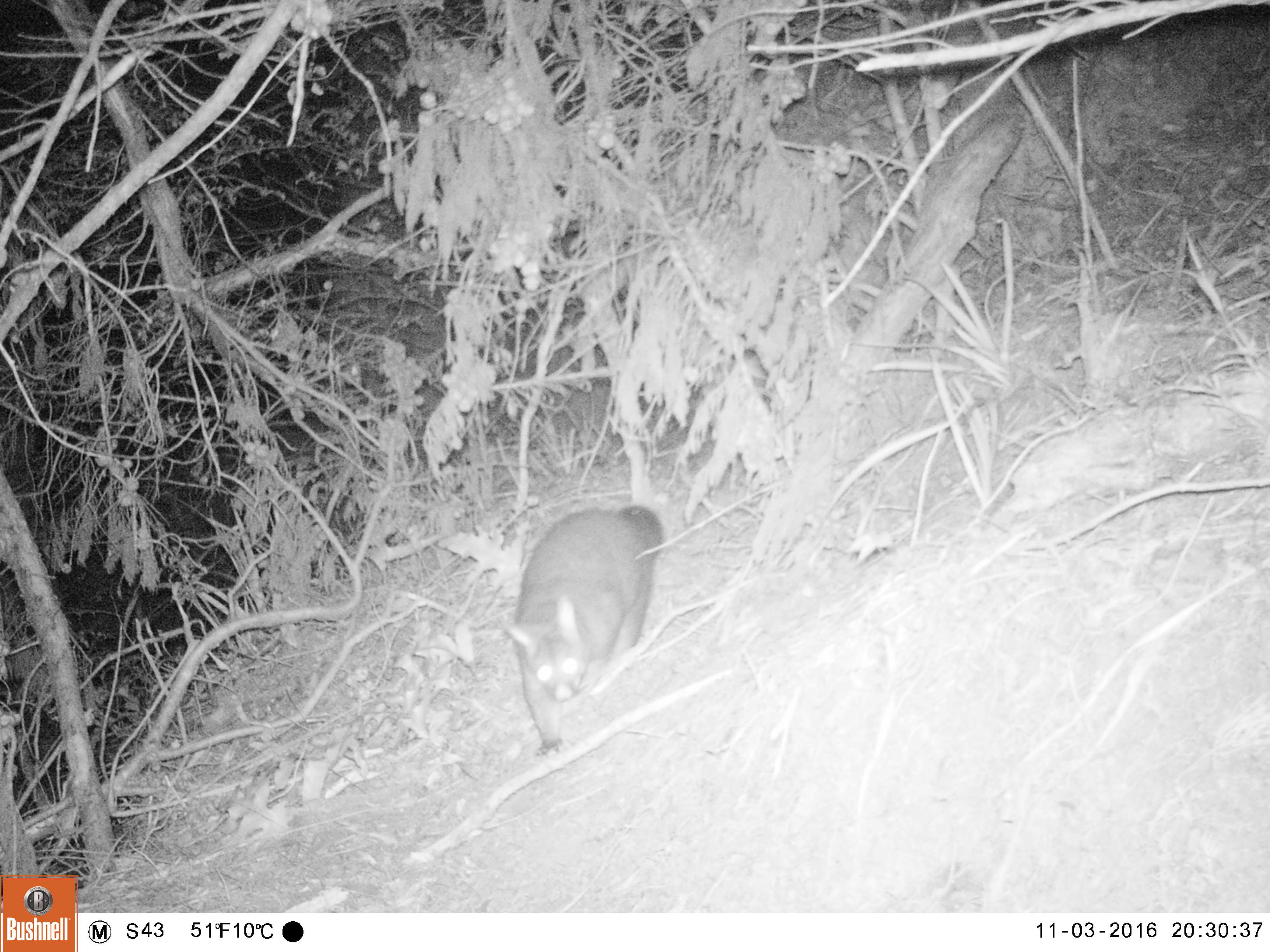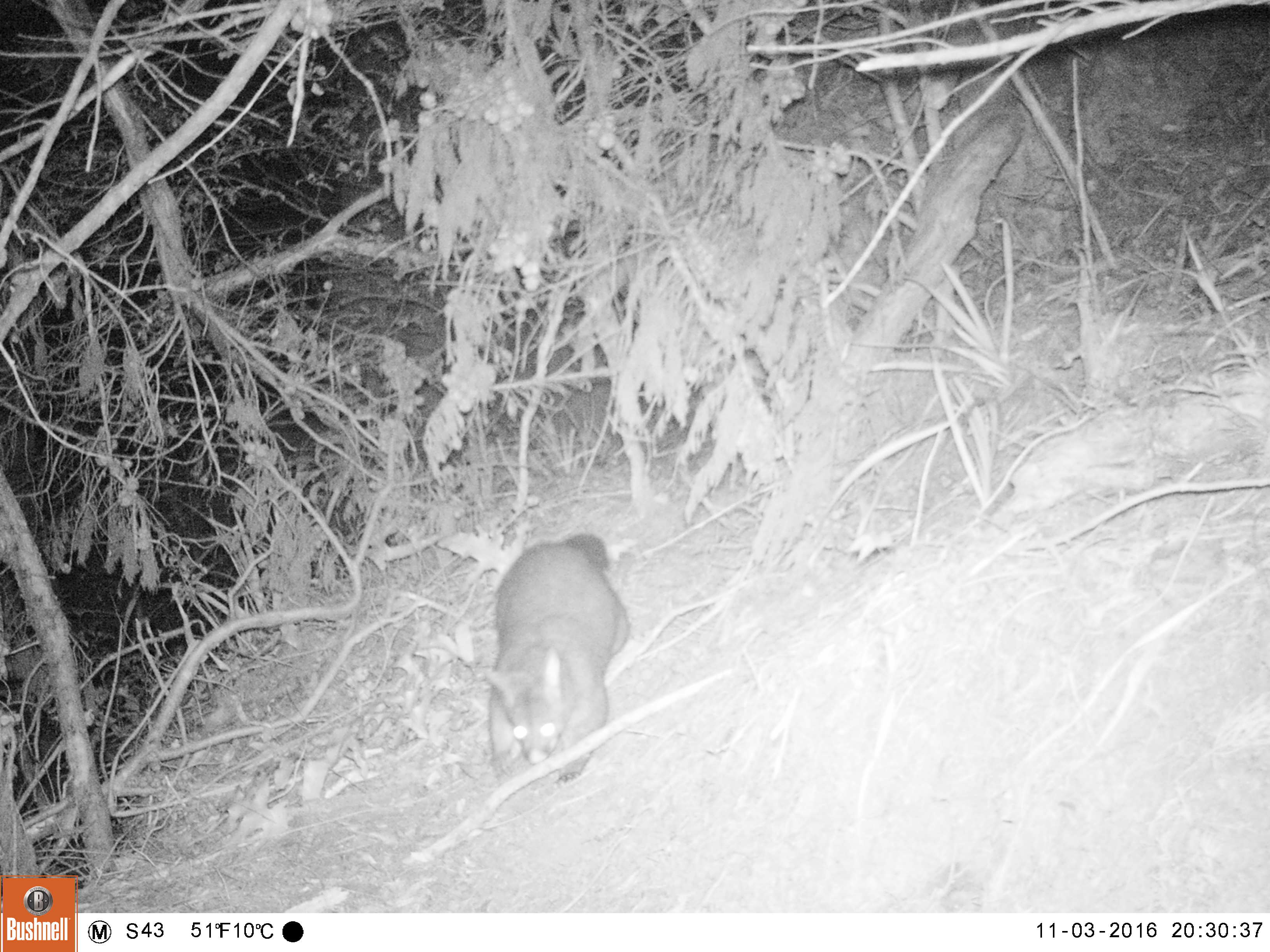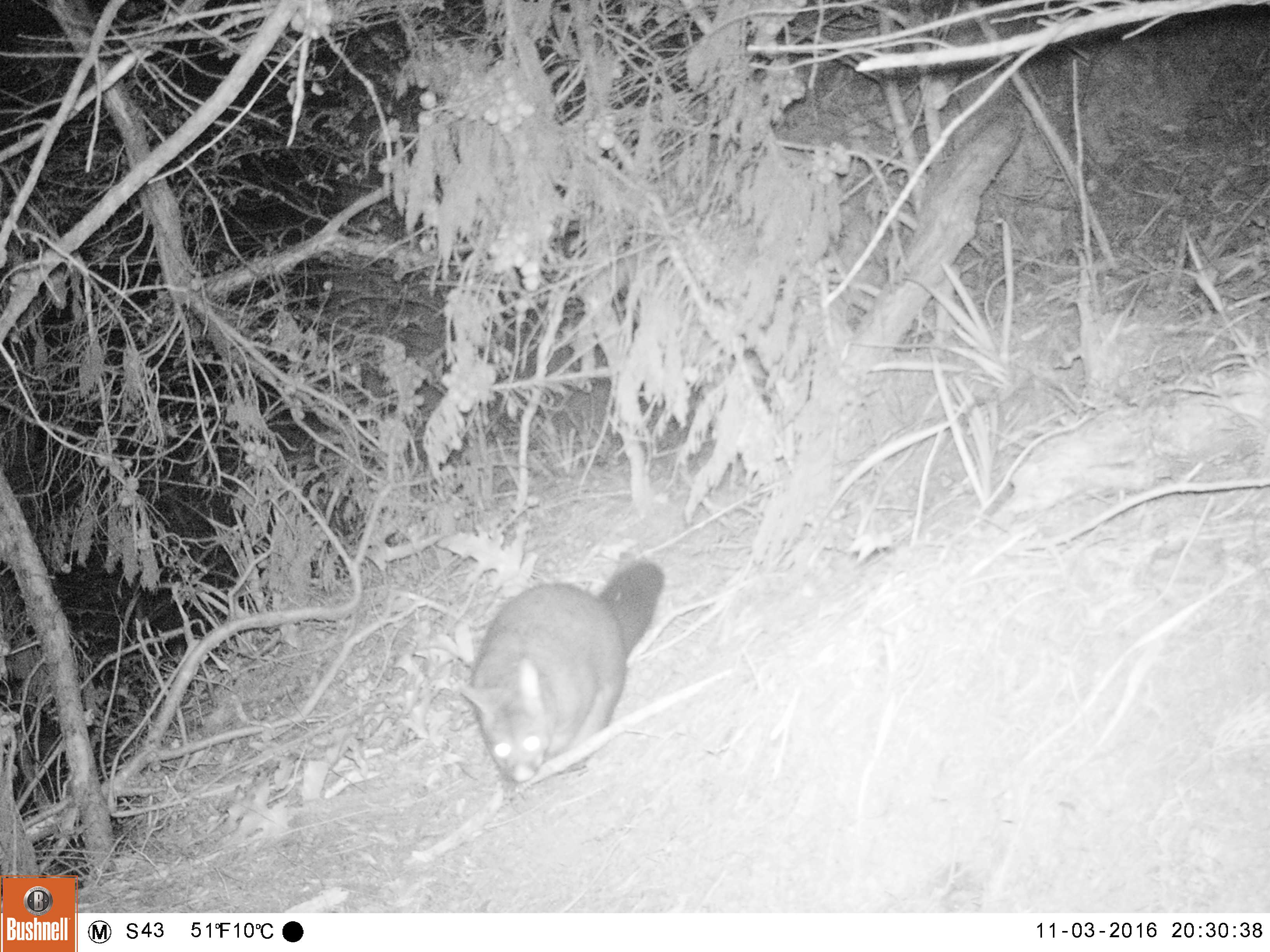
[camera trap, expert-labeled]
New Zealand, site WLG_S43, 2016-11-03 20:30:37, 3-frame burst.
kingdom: Animalia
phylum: Chordata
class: Mammalia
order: Diprotodontia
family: Phalangeridae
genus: Trichosurus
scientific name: Trichosurus vulpecula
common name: common brushtail possum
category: possum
Possum (common brushtail possum) (Trichosurus vulpecula).